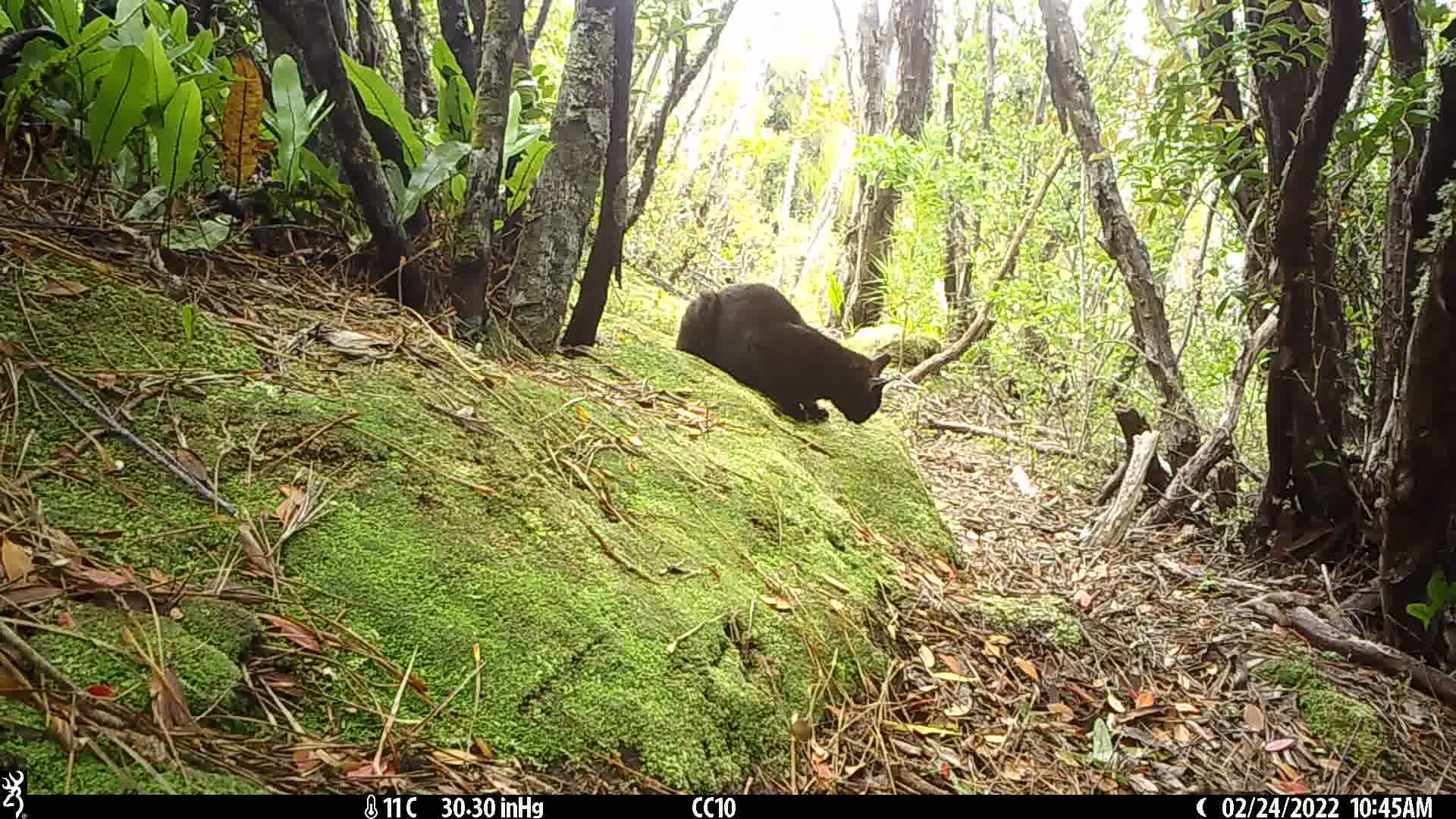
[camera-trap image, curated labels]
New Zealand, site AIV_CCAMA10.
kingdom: Animalia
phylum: Chordata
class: Mammalia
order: Carnivora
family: Felidae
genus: Felis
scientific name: Felis catus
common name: domestic cat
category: cat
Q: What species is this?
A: Cat (domestic cat) (Felis catus).